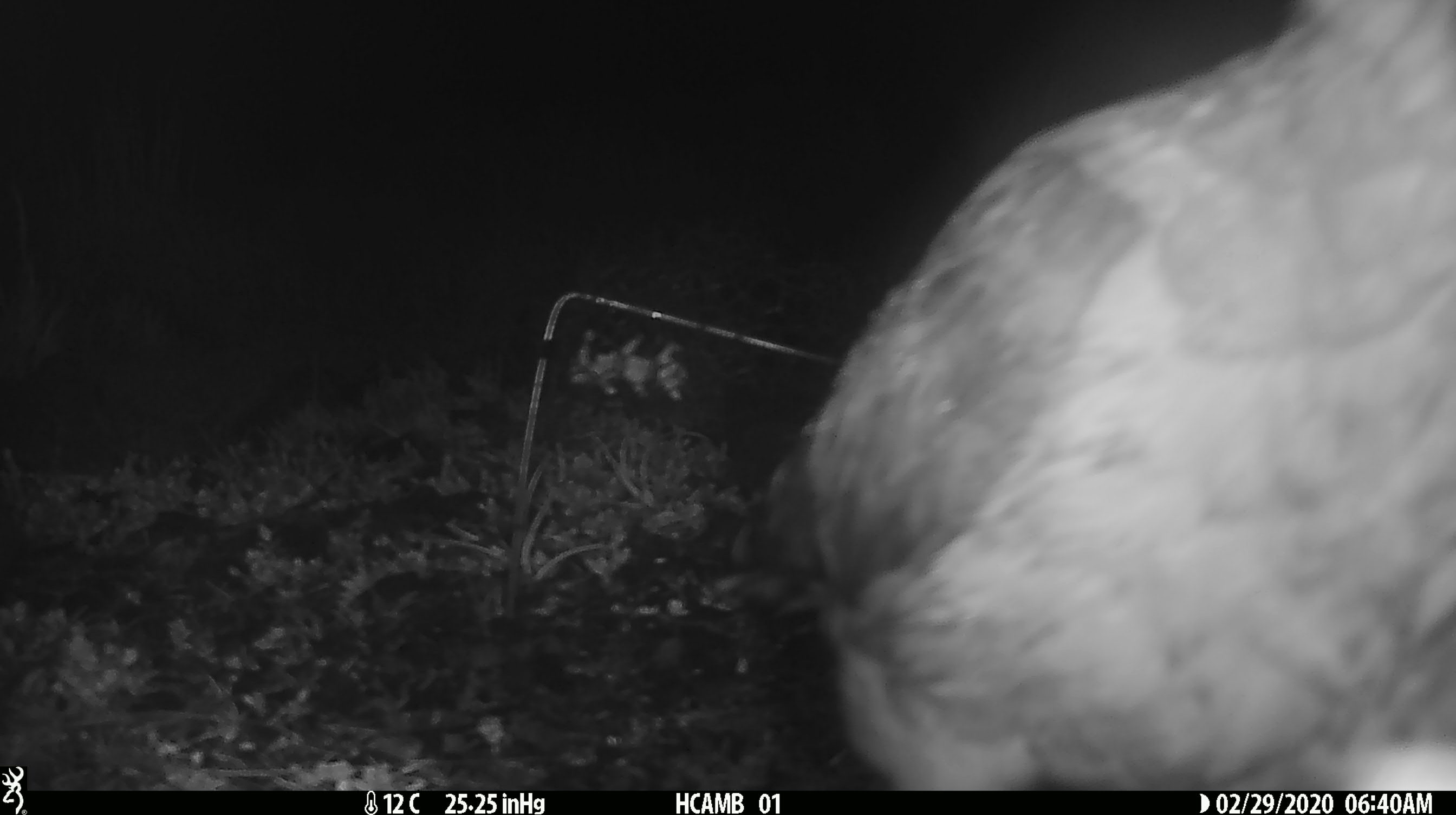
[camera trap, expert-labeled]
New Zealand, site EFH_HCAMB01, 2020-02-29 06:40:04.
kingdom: Animalia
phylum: Chordata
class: Aves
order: Psittaciformes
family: Strigopidae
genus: Nestor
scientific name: Nestor notabilis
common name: kea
Kea (Nestor notabilis).